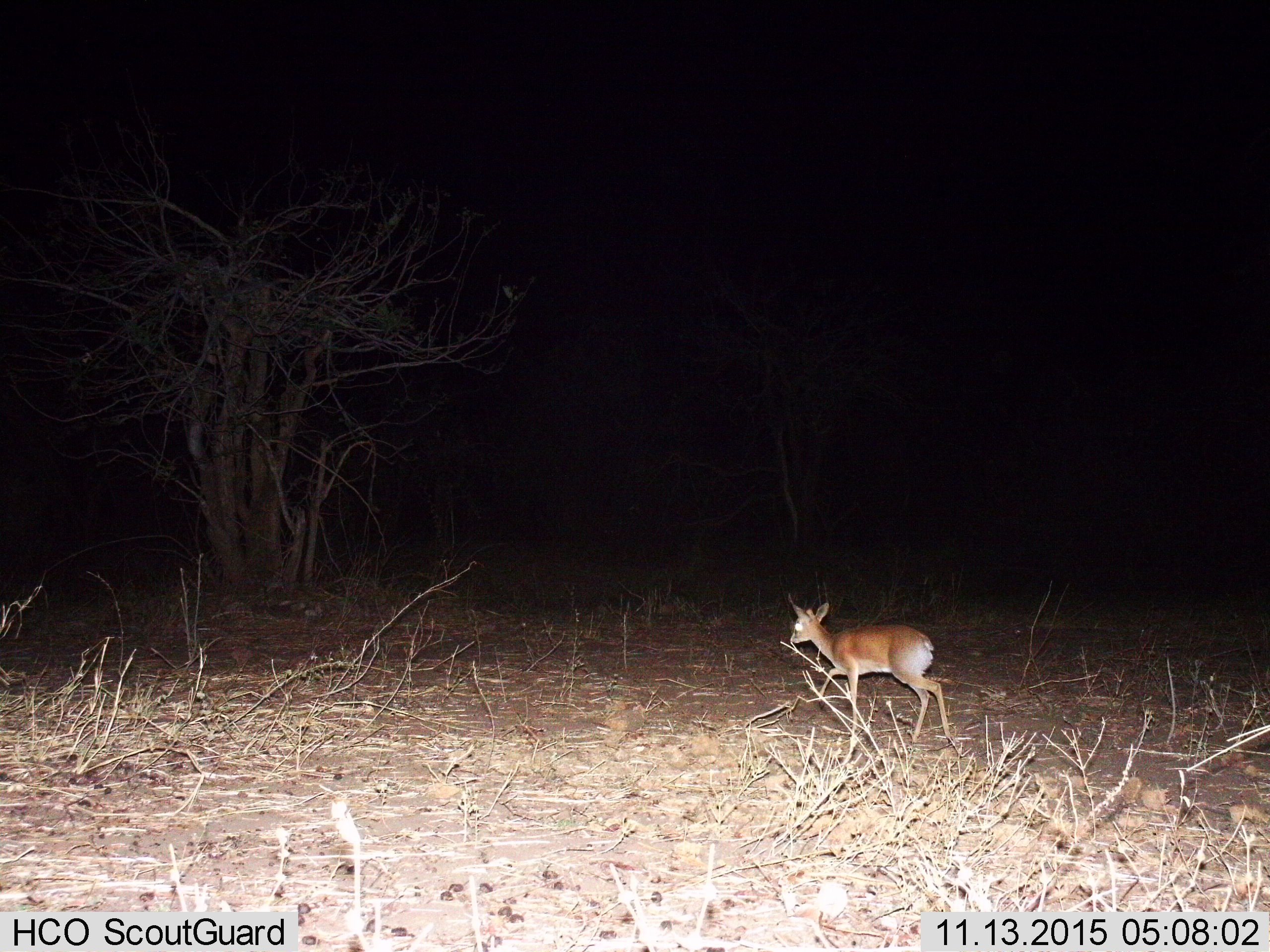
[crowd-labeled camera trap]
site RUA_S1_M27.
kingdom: Animalia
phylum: Chordata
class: Mammalia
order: Artiodactyla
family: Bovidae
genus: Madoqua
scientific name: Madoqua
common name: dik-dik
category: dikdik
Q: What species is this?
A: Dikdik (dik-dik) (Madoqua).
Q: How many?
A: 1.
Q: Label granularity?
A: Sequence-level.